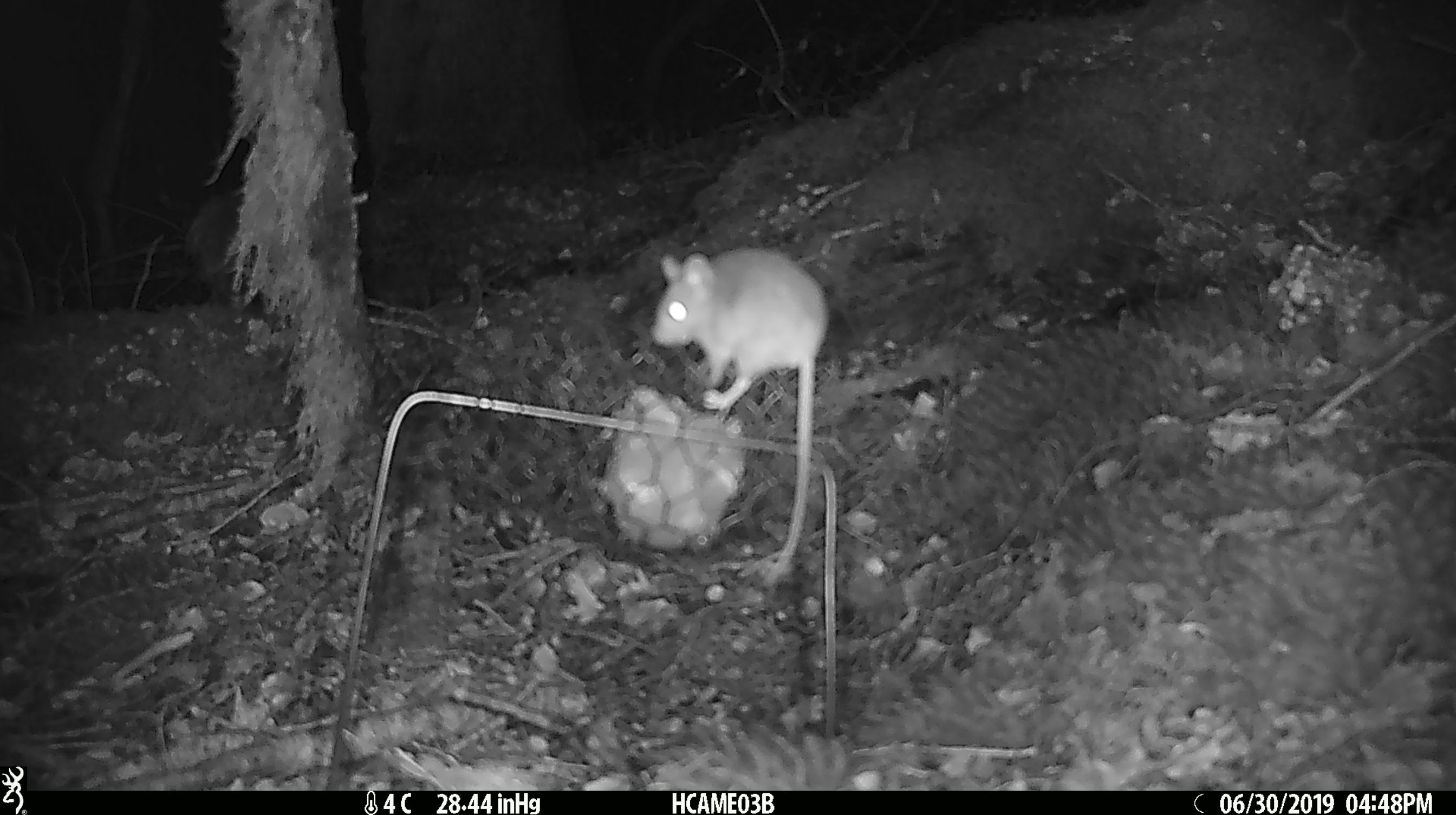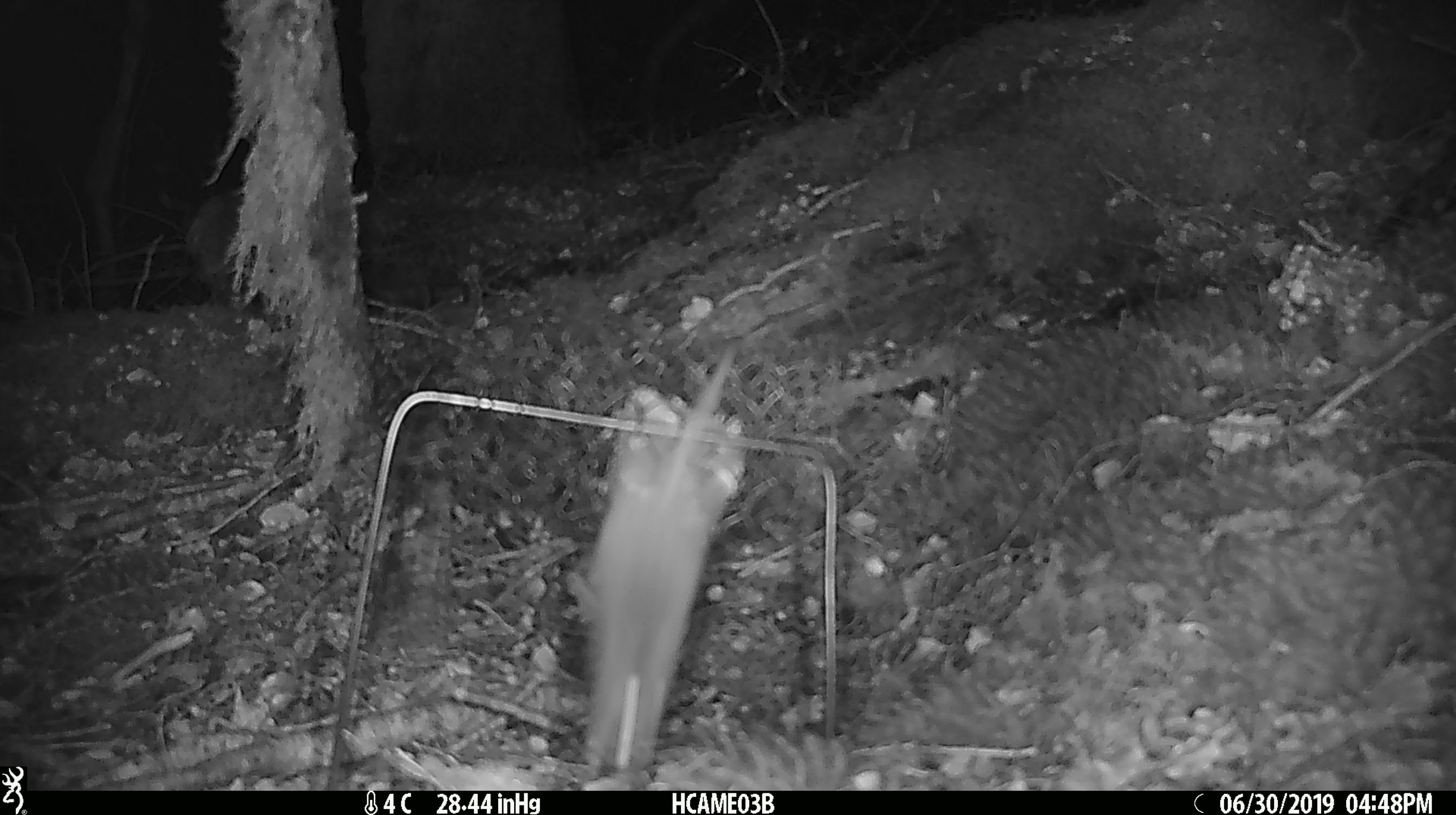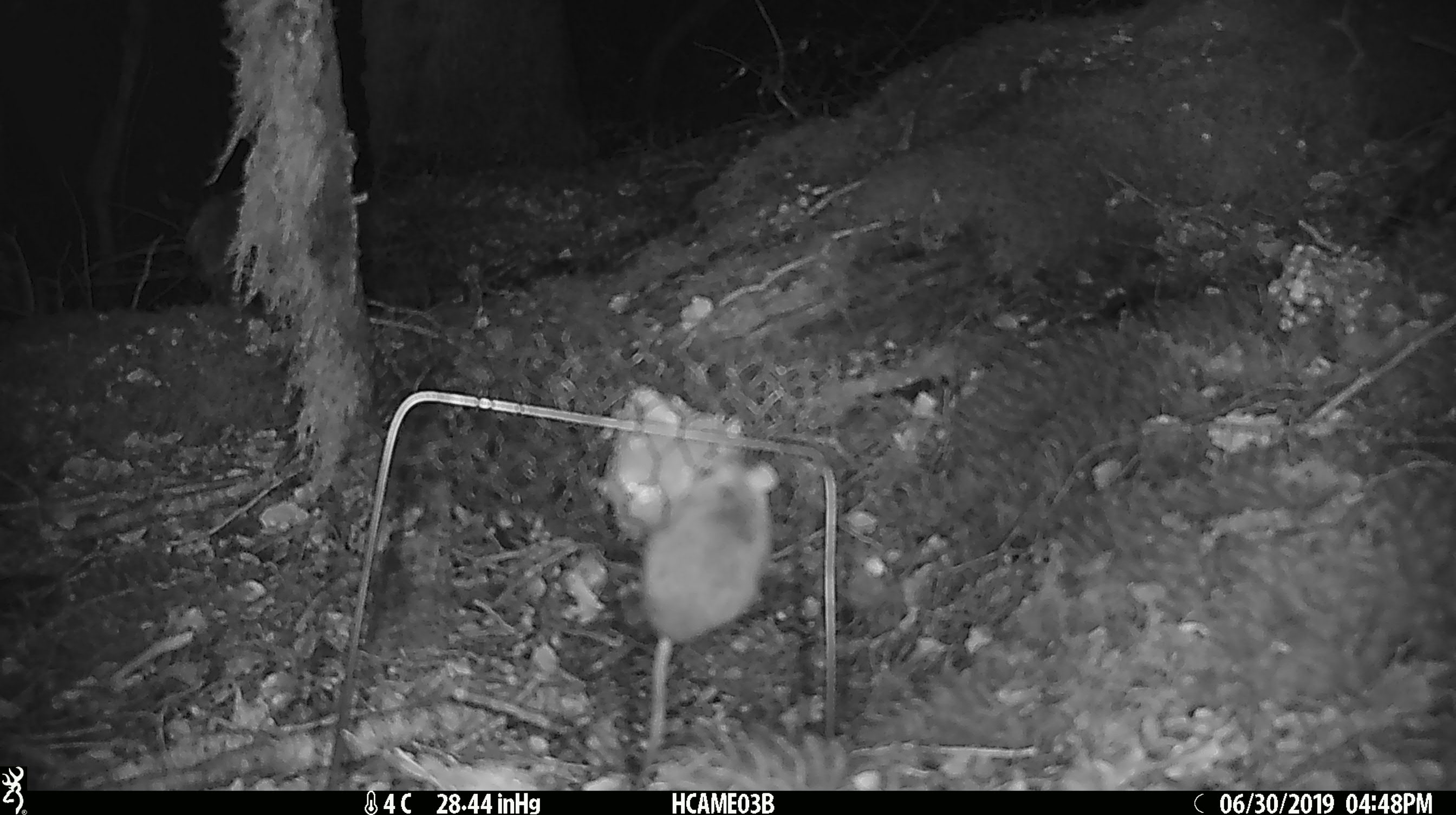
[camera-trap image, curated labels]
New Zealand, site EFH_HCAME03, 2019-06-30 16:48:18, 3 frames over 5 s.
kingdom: Animalia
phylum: Chordata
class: Mammalia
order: Rodentia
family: Muridae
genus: Mus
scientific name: Mus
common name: mouse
Mouse (Mus).